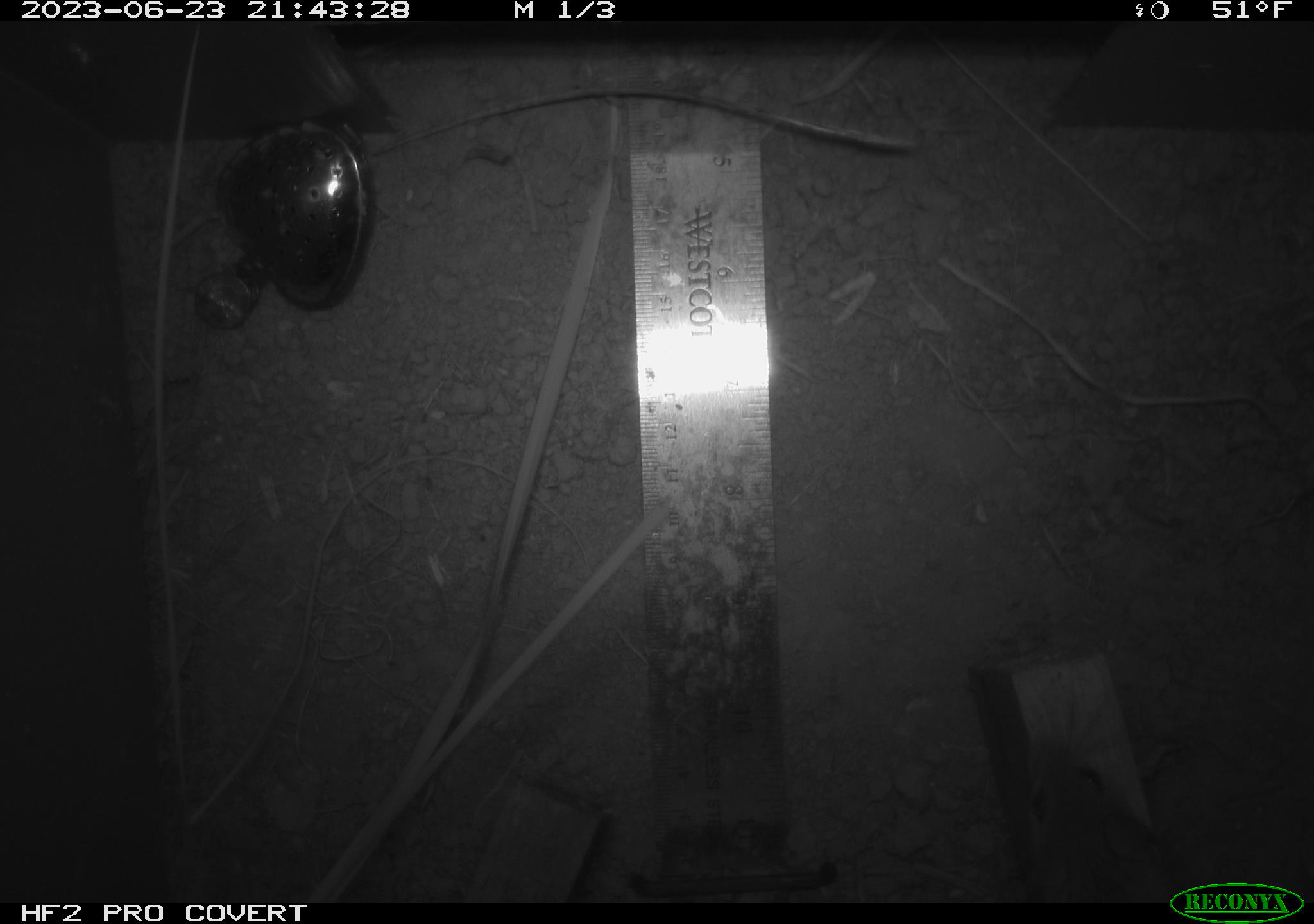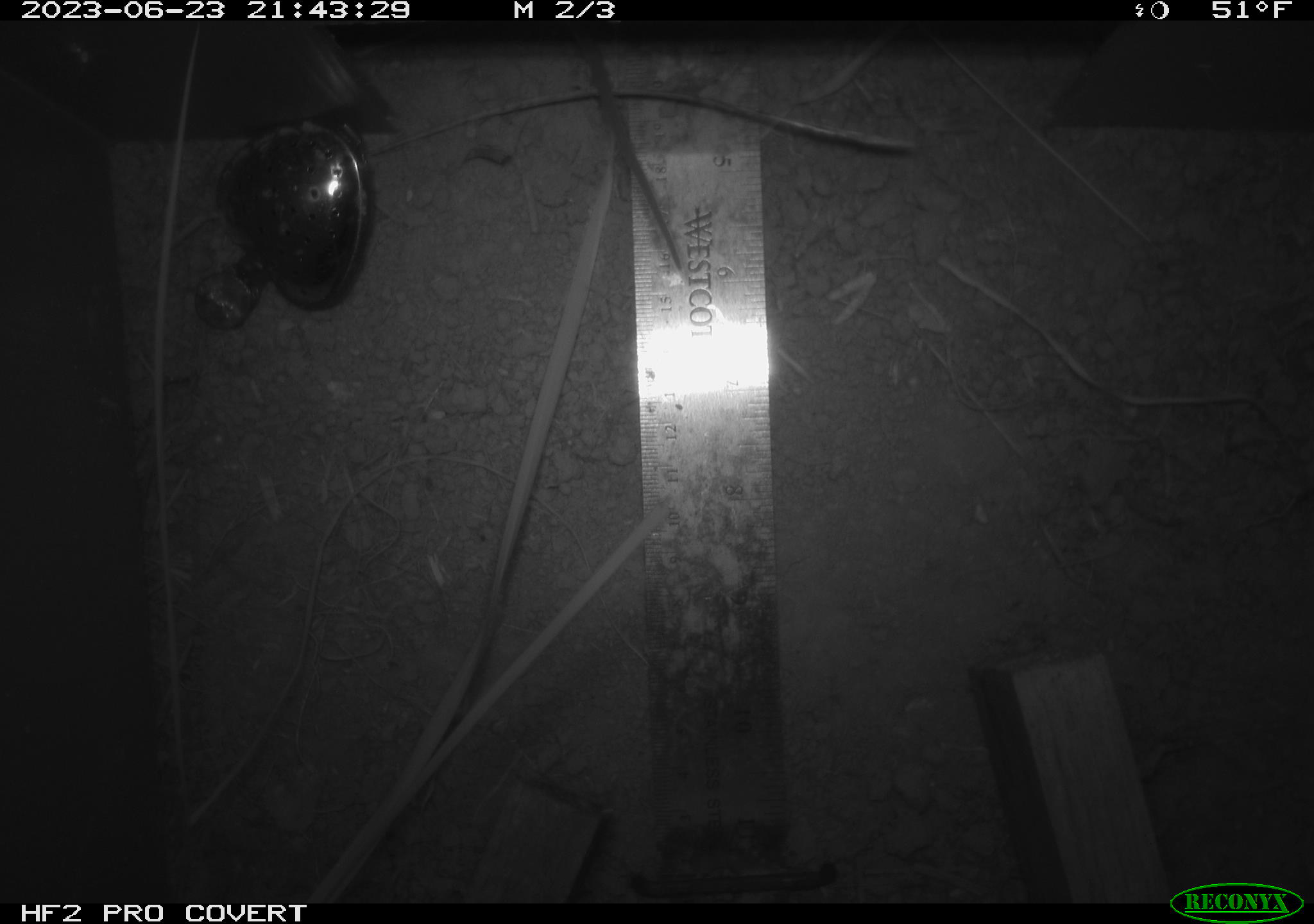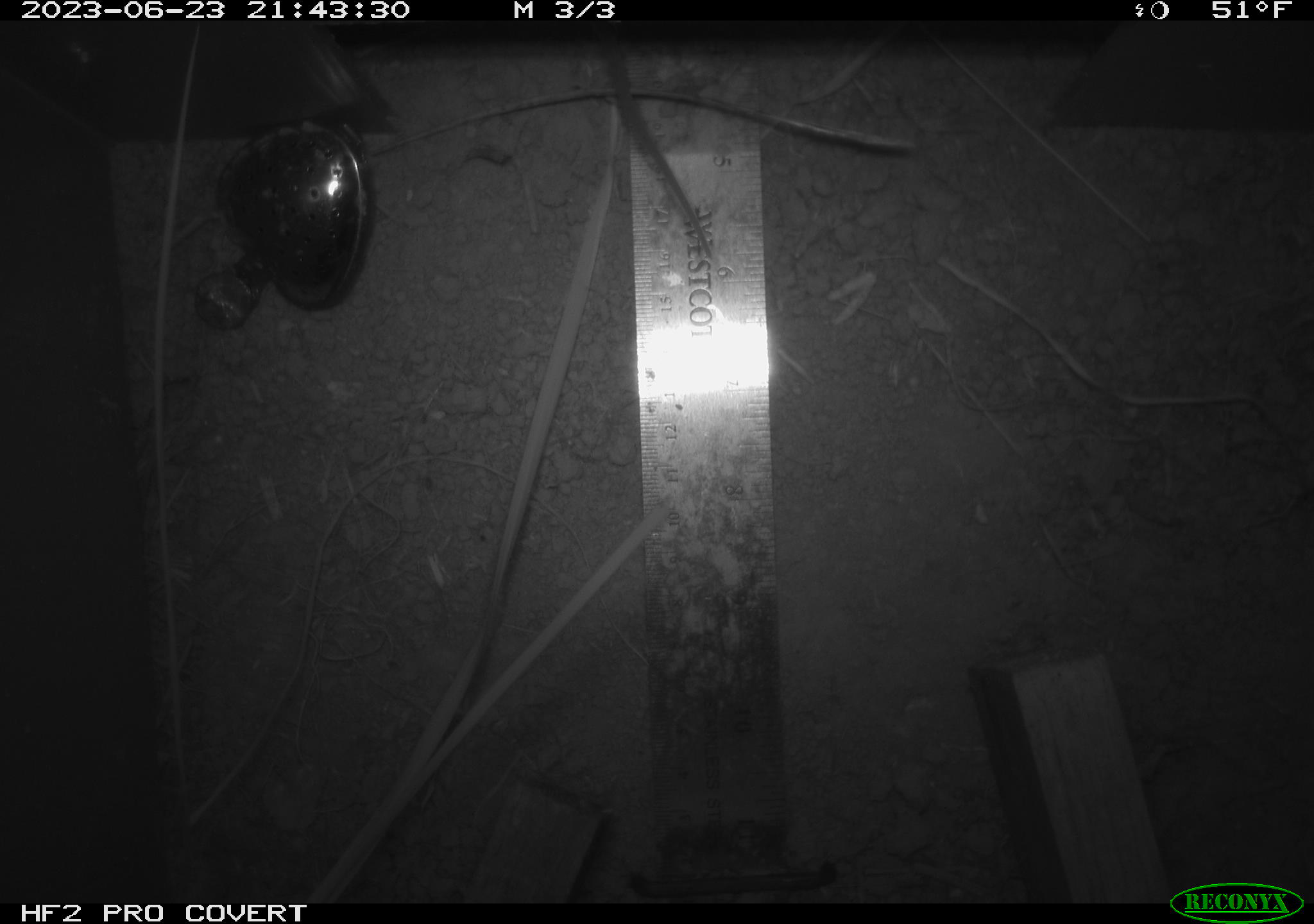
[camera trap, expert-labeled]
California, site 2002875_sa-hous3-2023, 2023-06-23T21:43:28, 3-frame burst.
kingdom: Animalia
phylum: Chordata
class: Mammalia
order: Rodentia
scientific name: Rodentia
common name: mouse species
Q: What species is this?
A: Mouse species (Rodentia).